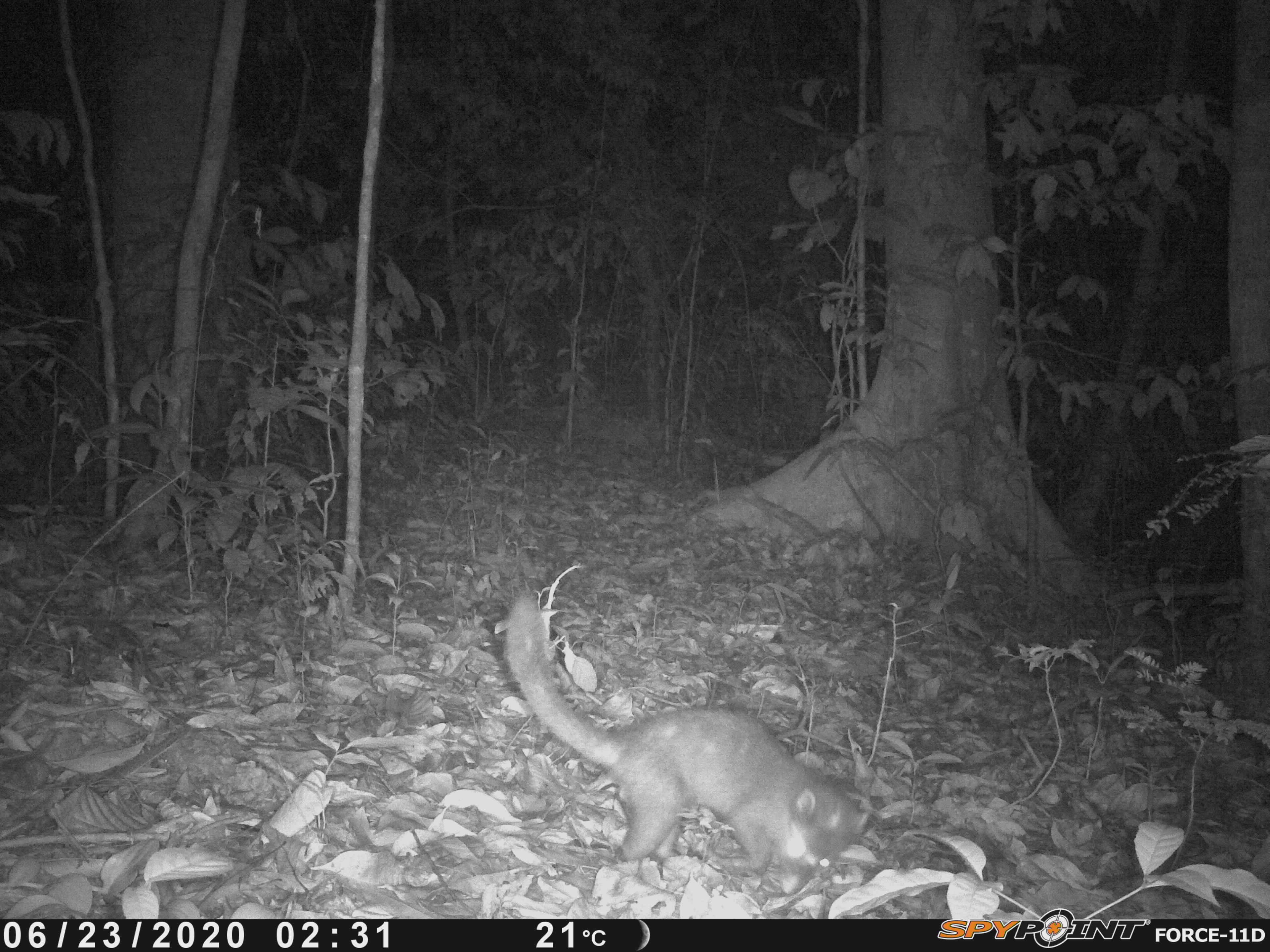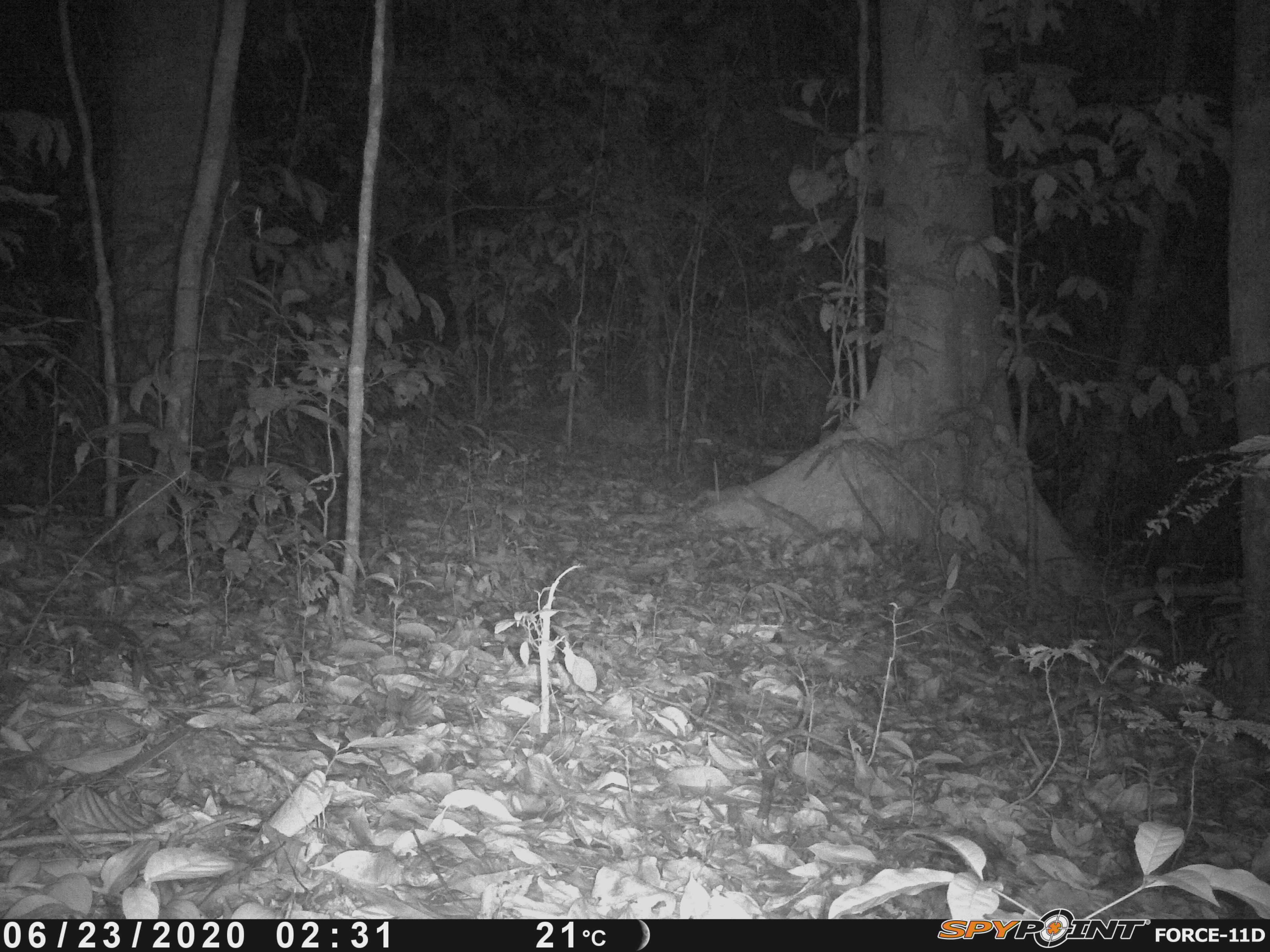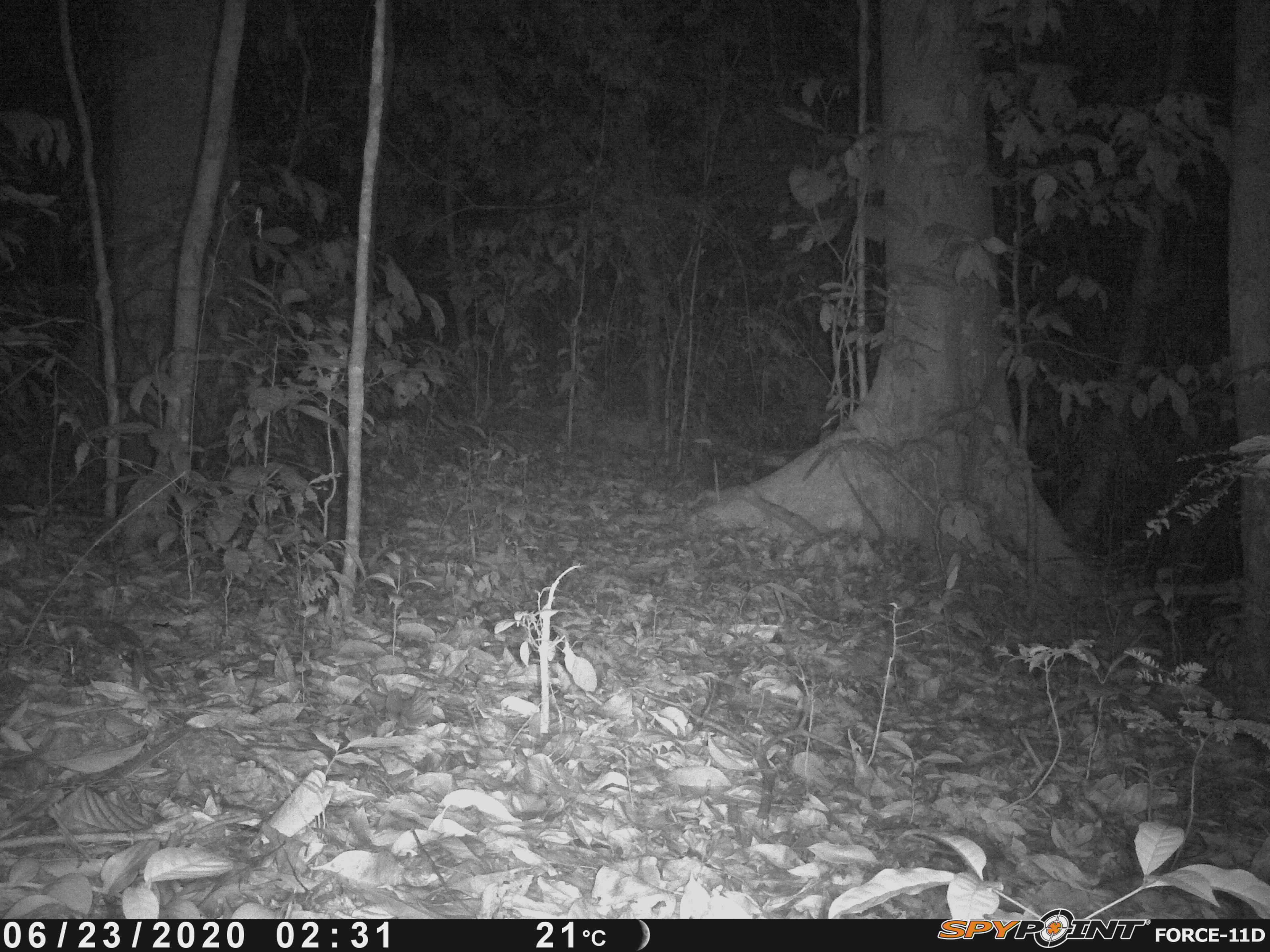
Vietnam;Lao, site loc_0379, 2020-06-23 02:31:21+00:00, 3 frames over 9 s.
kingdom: Animalia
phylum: Chordata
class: Mammalia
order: Carnivora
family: Mustelidae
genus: Melogale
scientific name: Melogale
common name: ferret badger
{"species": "ferret badger (Melogale)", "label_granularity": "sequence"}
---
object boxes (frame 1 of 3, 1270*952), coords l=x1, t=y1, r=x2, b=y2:
ferret badger: l=505, t=590, r=868, b=896